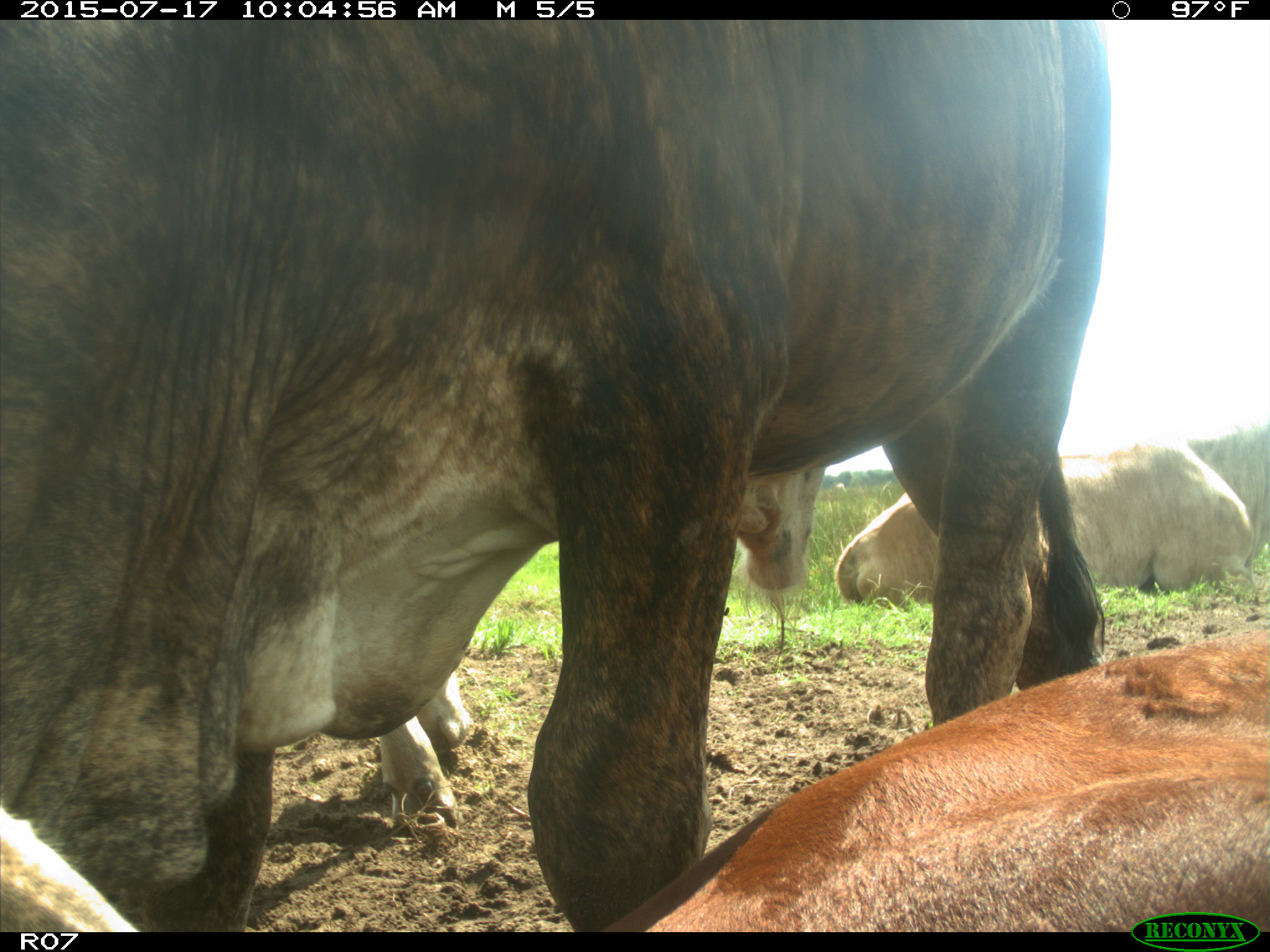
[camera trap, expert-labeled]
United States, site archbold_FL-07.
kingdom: Animalia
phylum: Chordata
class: Mammalia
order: Artiodactyla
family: Bovidae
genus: Bos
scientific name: Bos taurus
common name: domestic cow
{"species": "Bos taurus (domestic cow)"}